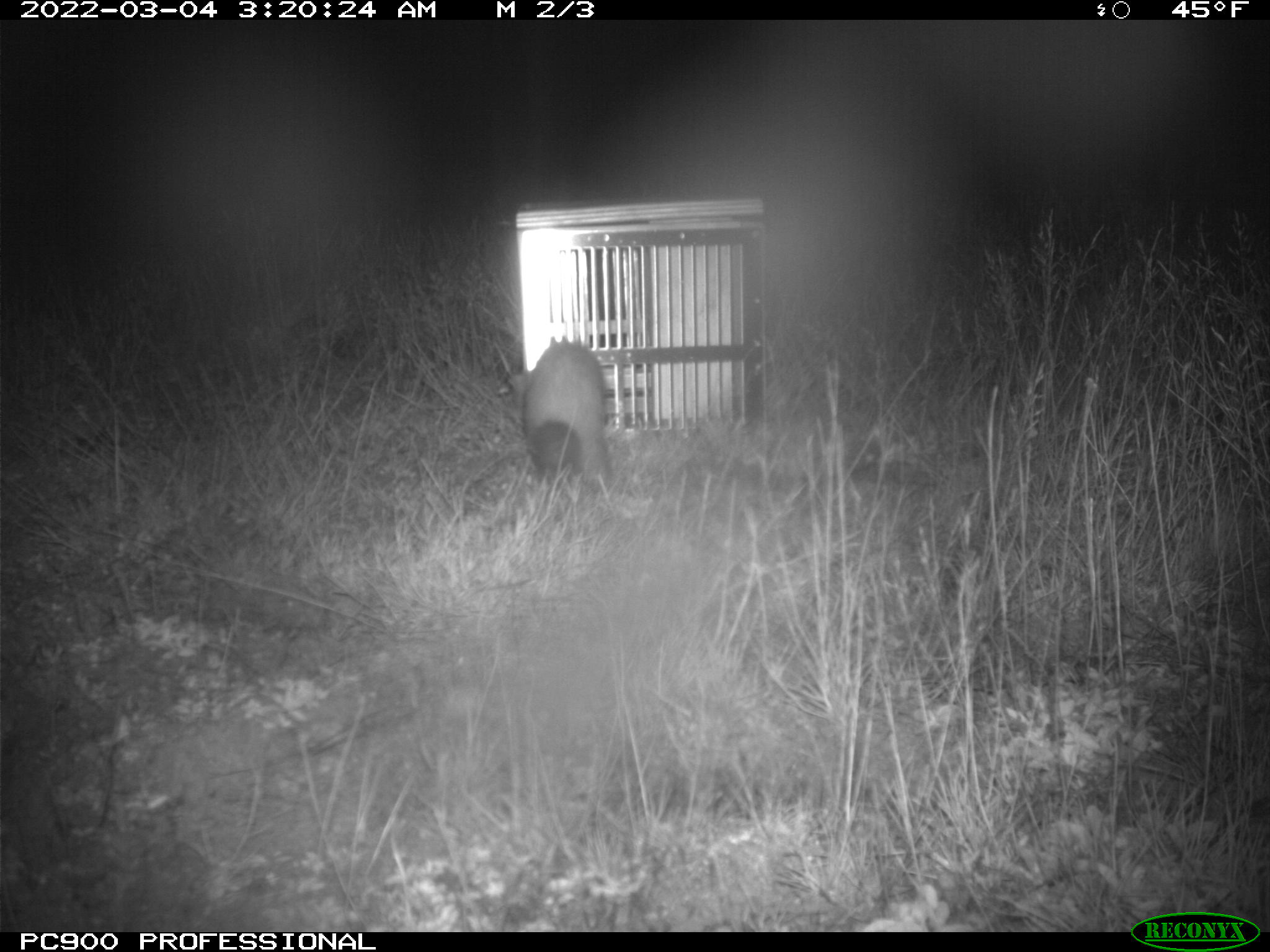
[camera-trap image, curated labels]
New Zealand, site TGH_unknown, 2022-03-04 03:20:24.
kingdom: Animalia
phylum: Chordata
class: Mammalia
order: Carnivora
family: Mustelidae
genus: Mustela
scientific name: Mustela furo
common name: ferret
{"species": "ferret (Mustela furo)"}